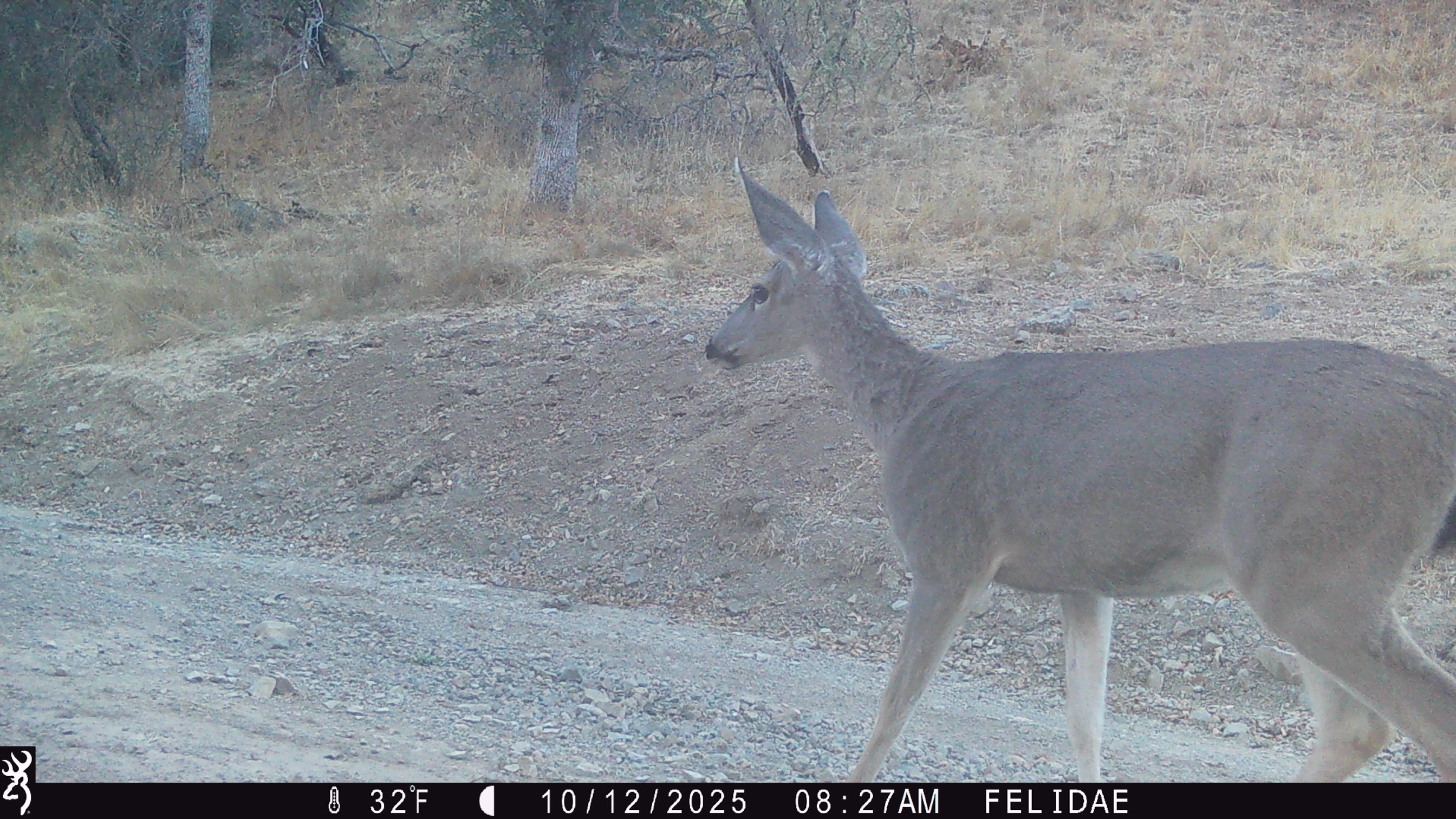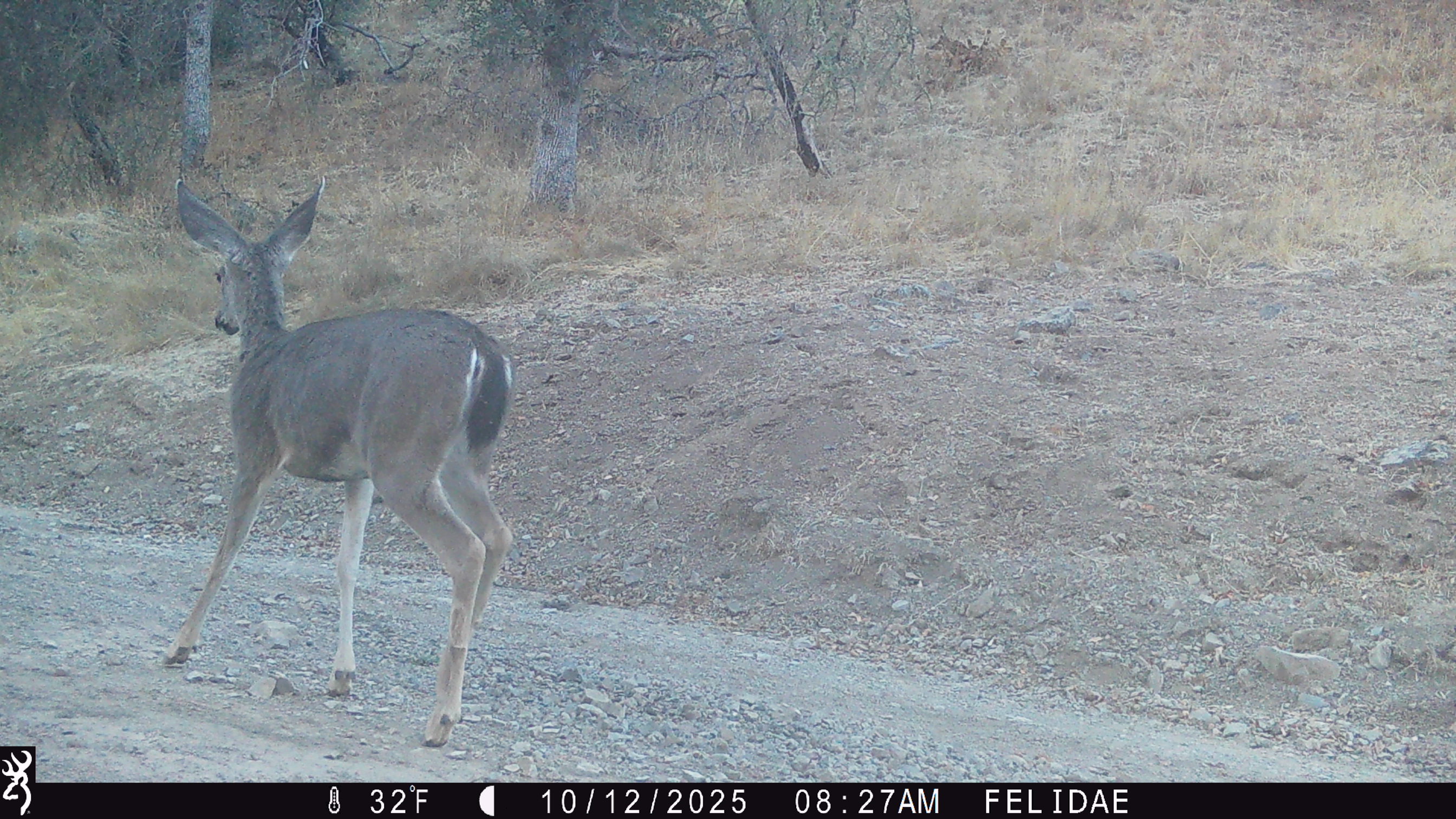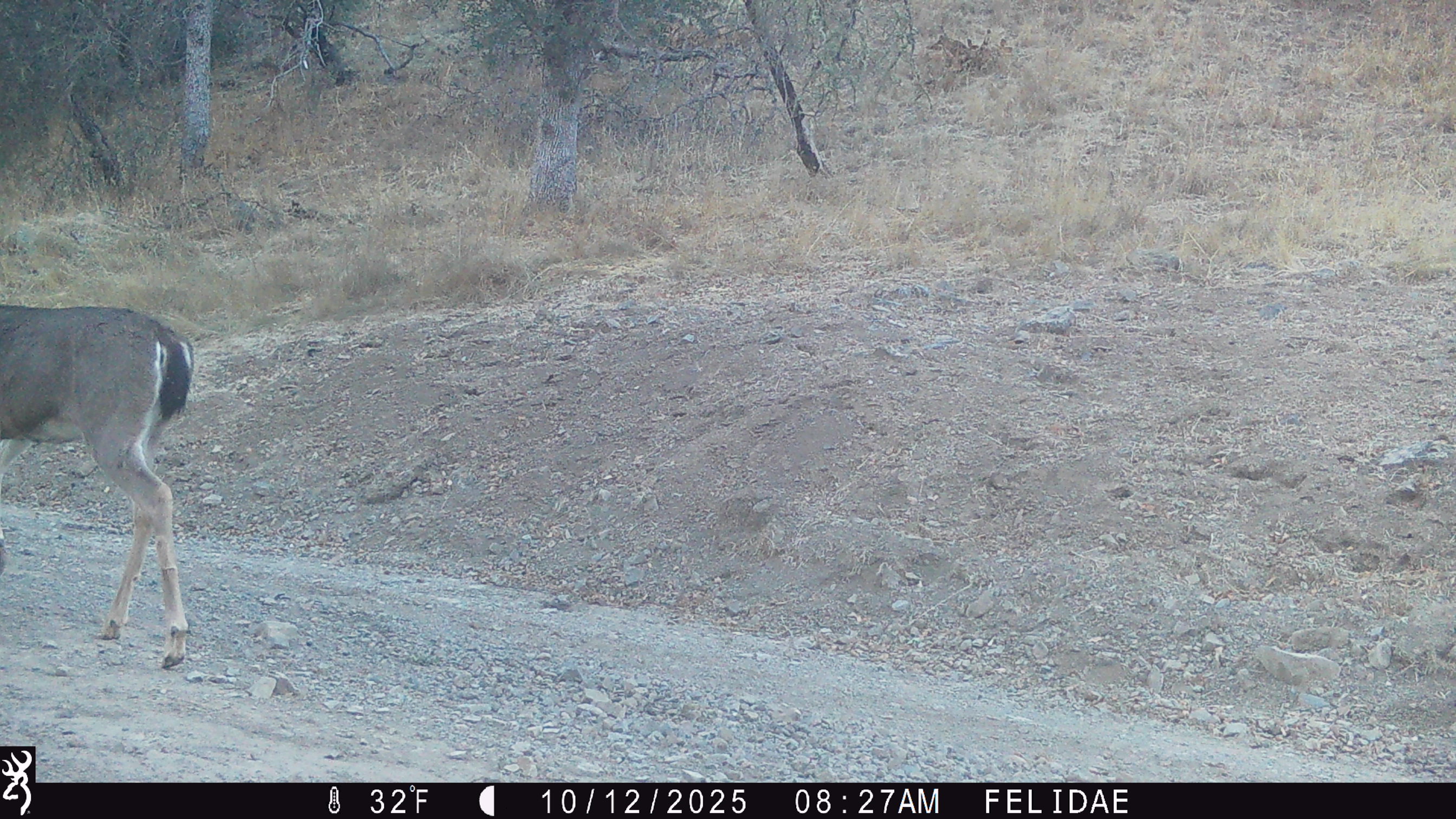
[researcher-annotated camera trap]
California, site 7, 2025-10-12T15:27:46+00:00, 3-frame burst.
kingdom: Animalia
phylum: Chordata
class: Mammalia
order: Artiodactyla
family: Cervidae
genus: Odocoileus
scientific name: Odocoileus hemionus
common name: mule deer